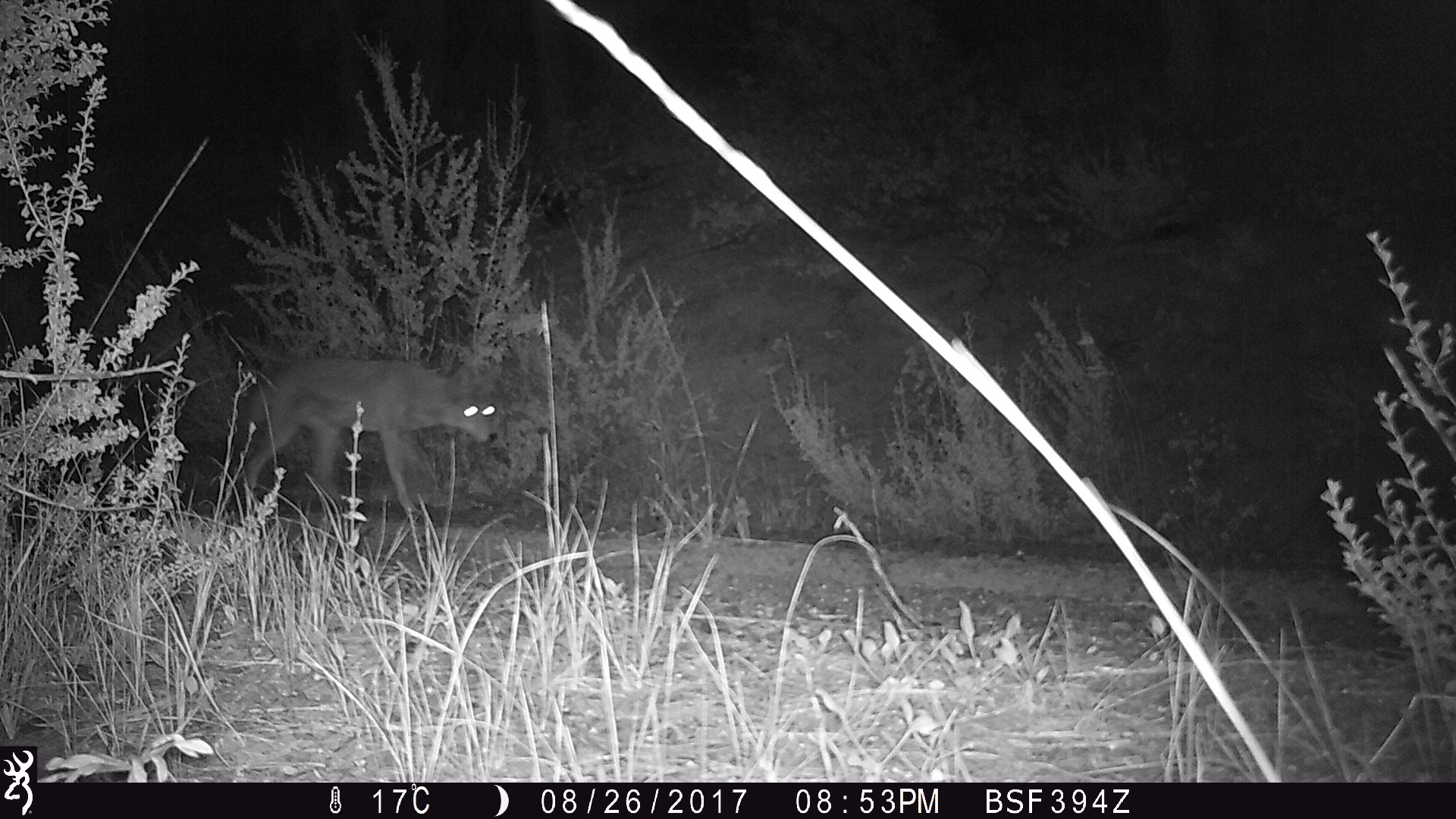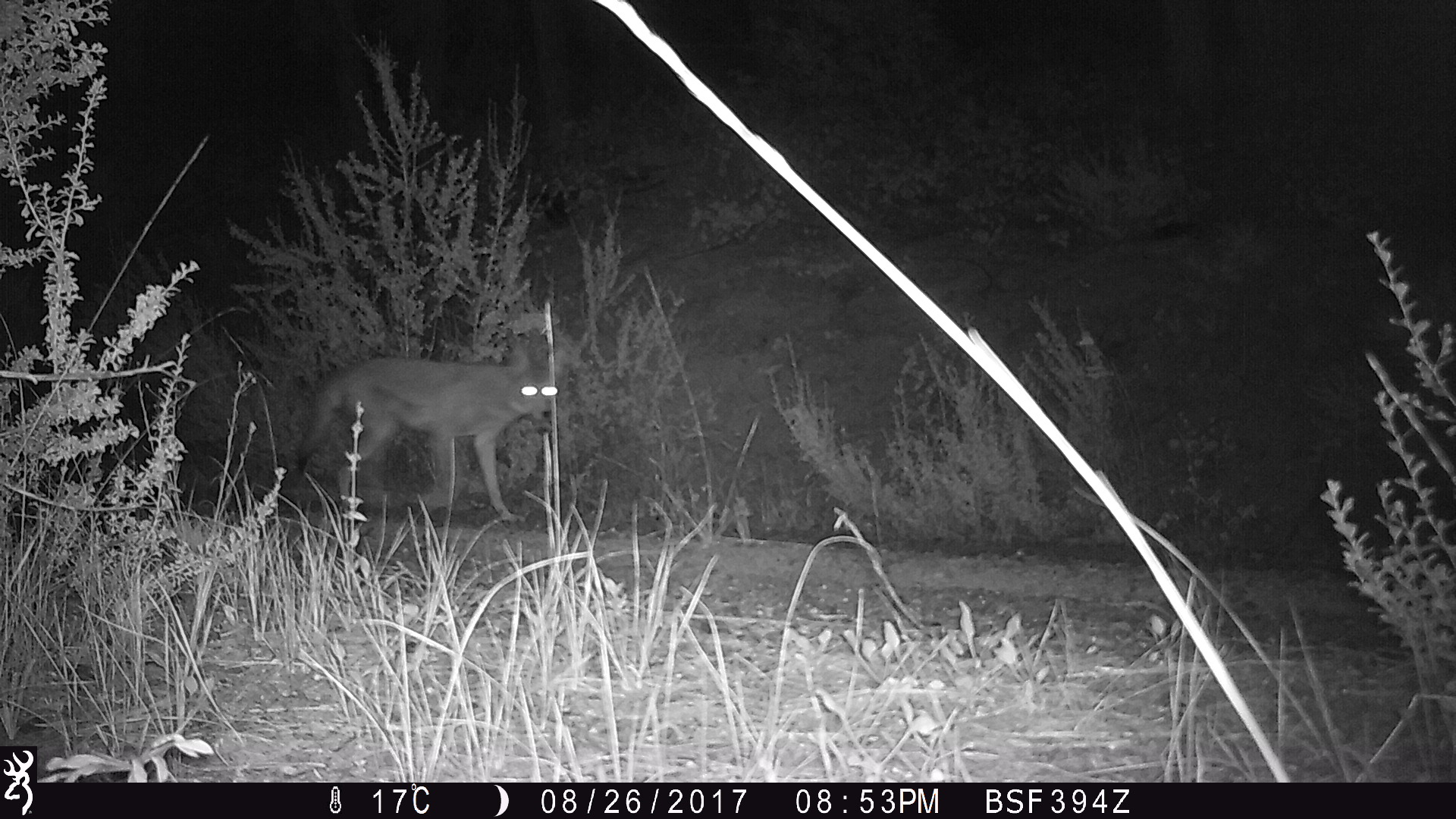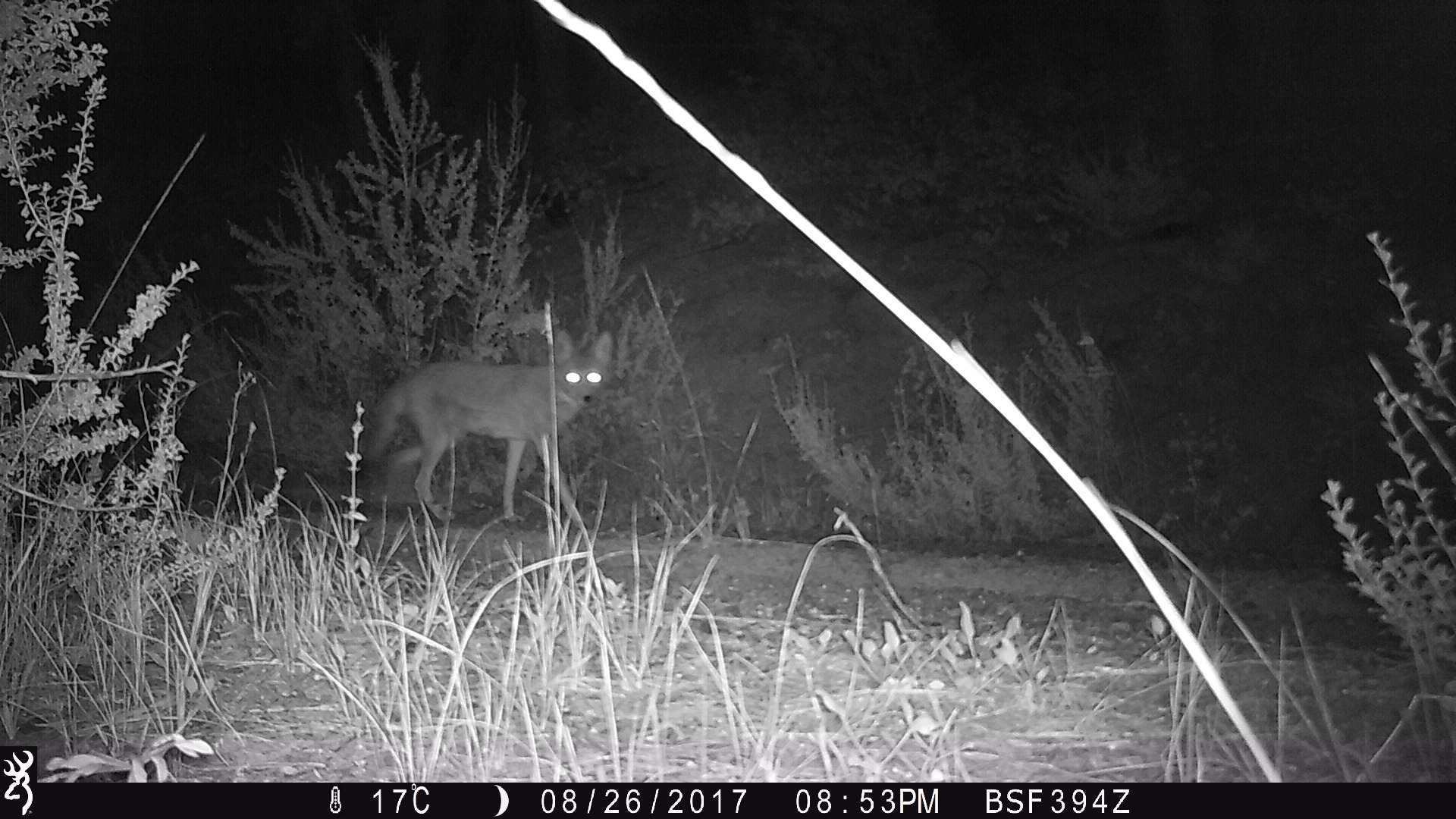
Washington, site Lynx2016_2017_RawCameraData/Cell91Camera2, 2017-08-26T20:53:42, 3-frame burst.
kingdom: Animalia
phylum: Chordata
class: Mammalia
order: Carnivora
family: Canidae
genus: Canis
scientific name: Canis latrans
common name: coyote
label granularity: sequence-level